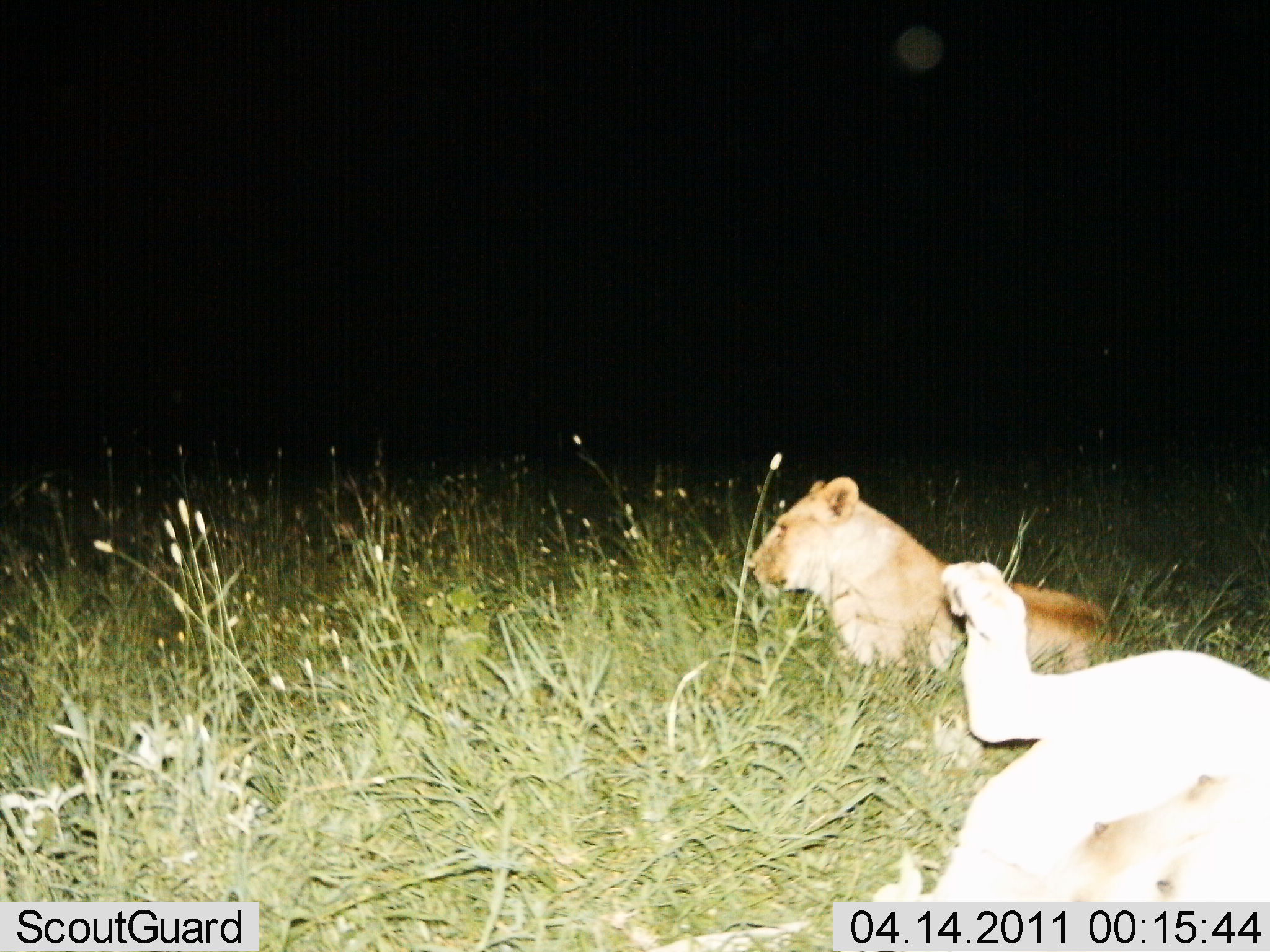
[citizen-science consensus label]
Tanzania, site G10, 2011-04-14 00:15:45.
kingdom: Animalia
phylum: Chordata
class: Mammalia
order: Carnivora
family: Felidae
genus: Panthera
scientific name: Panthera leo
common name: lion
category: lionfemale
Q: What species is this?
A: Lionfemale (lion) (Panthera leo).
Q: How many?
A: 2.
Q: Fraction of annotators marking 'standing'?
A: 0%.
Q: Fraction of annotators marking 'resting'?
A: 93%.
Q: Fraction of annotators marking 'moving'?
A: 0%.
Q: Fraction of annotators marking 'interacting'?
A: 7%.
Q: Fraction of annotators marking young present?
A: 0%.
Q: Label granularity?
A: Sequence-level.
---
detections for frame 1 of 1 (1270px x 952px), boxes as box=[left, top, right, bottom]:
animal: box=[874, 556, 1270, 898]; box=[745, 470, 1109, 687]